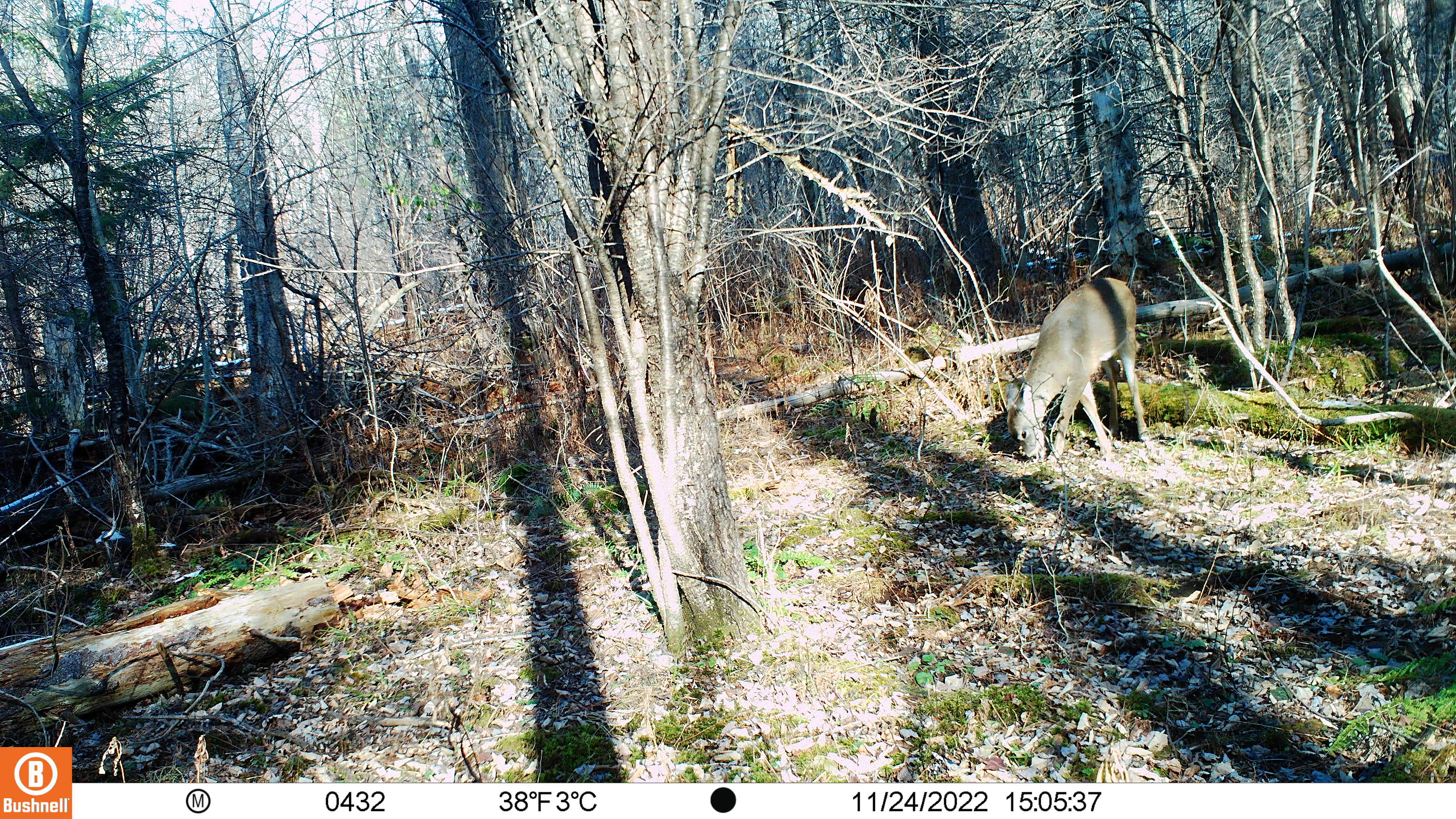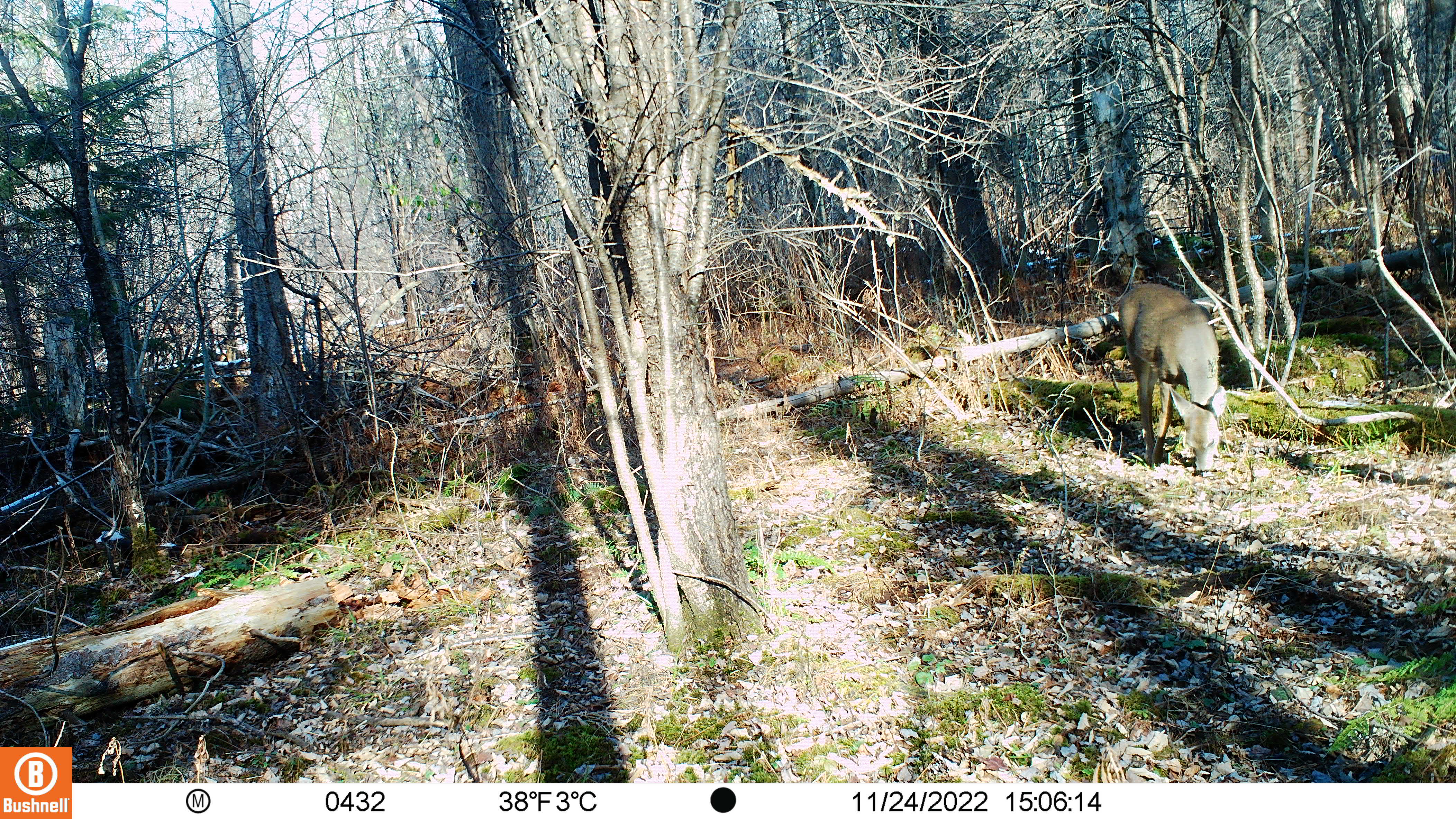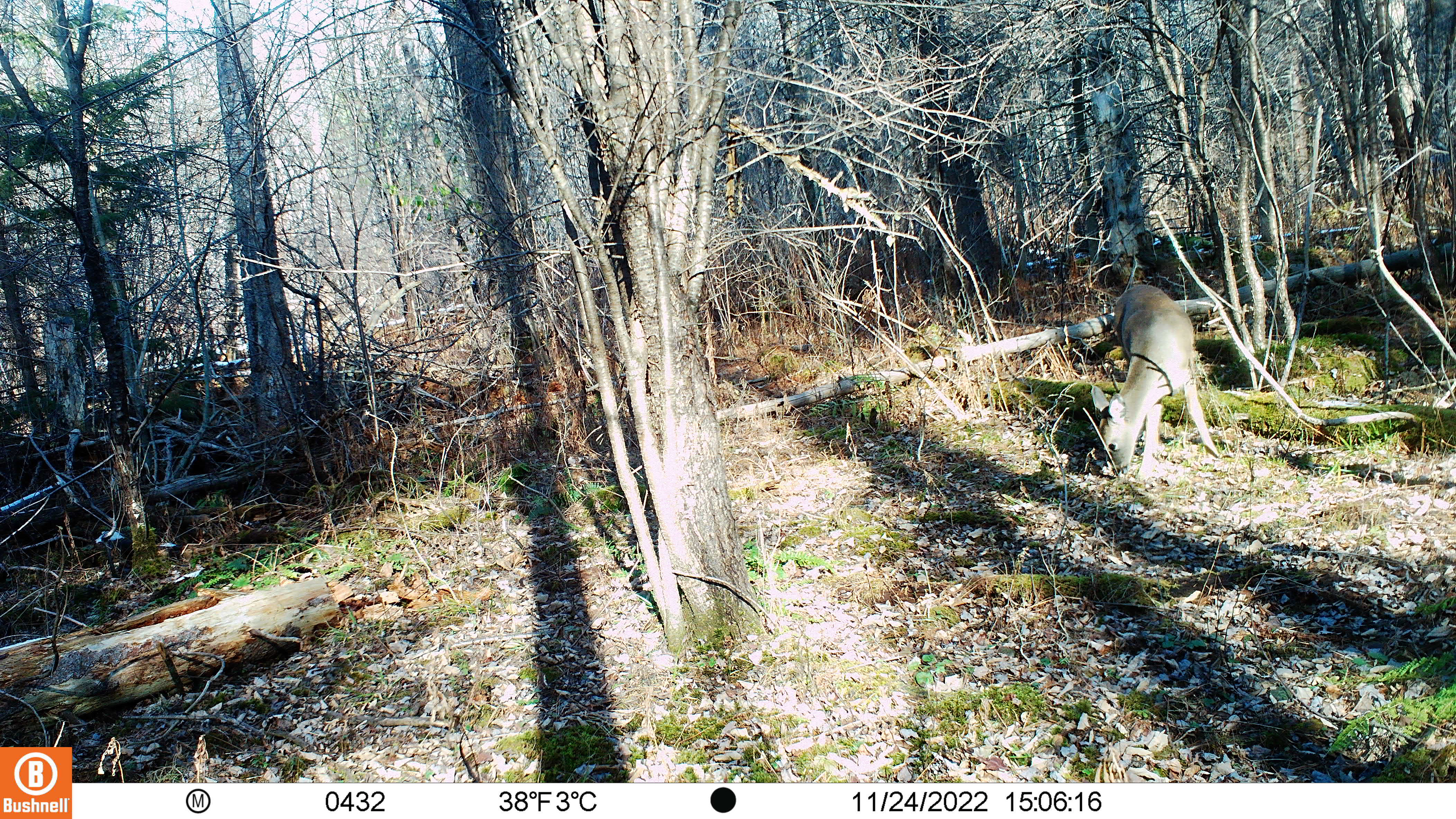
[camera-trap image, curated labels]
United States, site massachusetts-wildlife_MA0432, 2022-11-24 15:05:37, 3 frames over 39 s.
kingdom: Animalia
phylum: Chordata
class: Mammalia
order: Artiodactyla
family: Cervidae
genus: Odocoileus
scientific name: Odocoileus virginianus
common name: white-tailed deer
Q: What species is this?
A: White-tailed deer (Odocoileus virginianus).